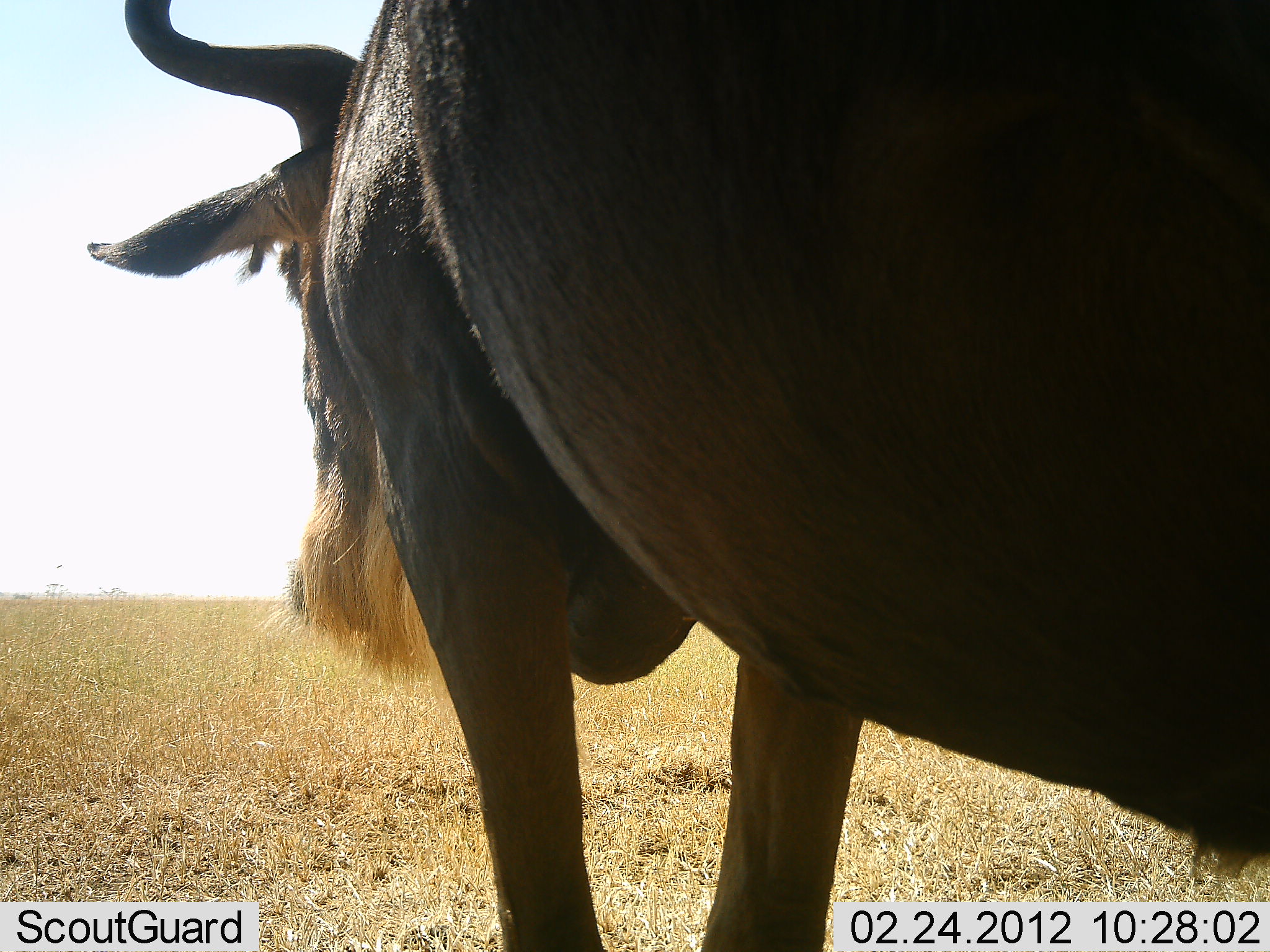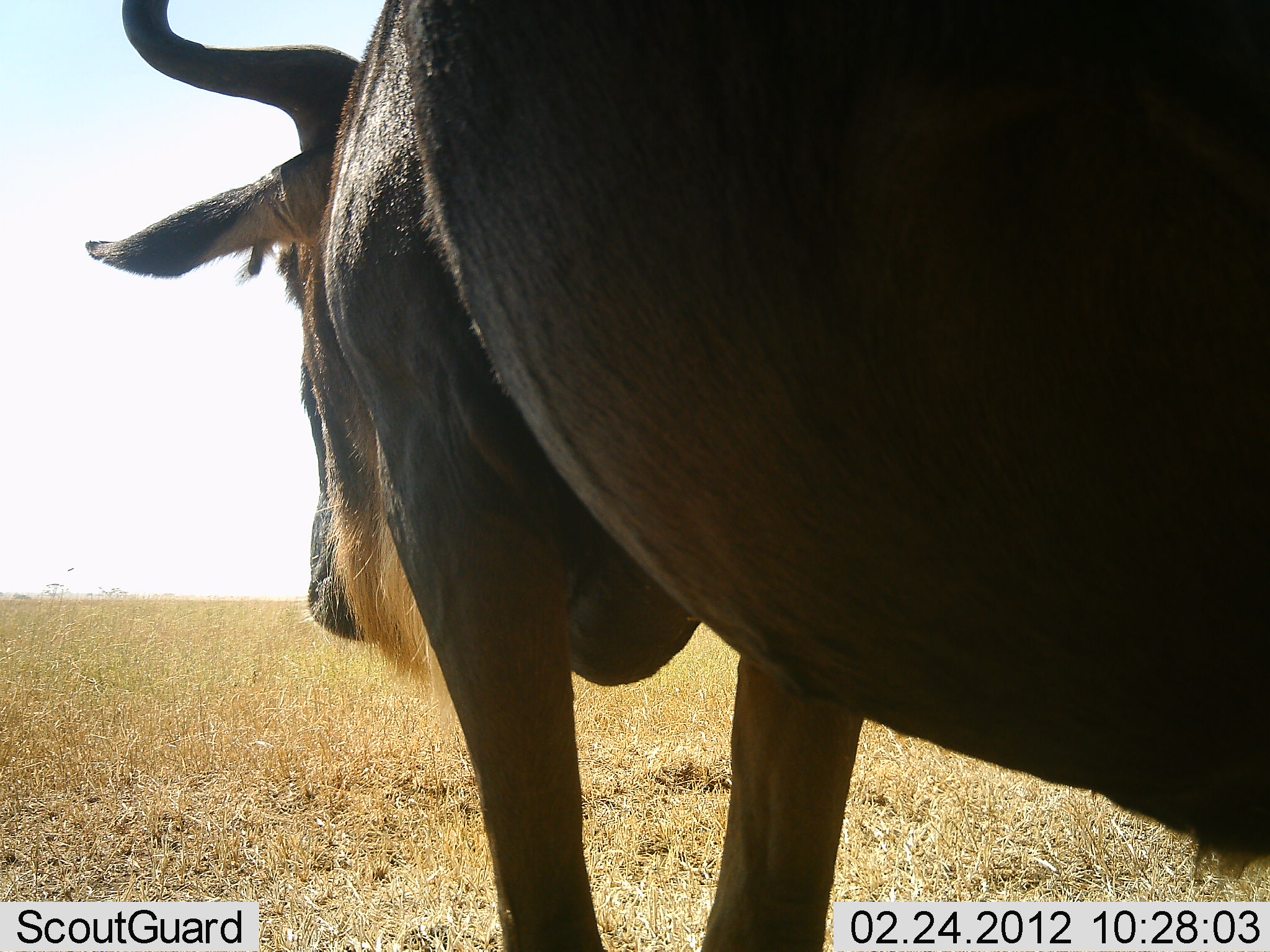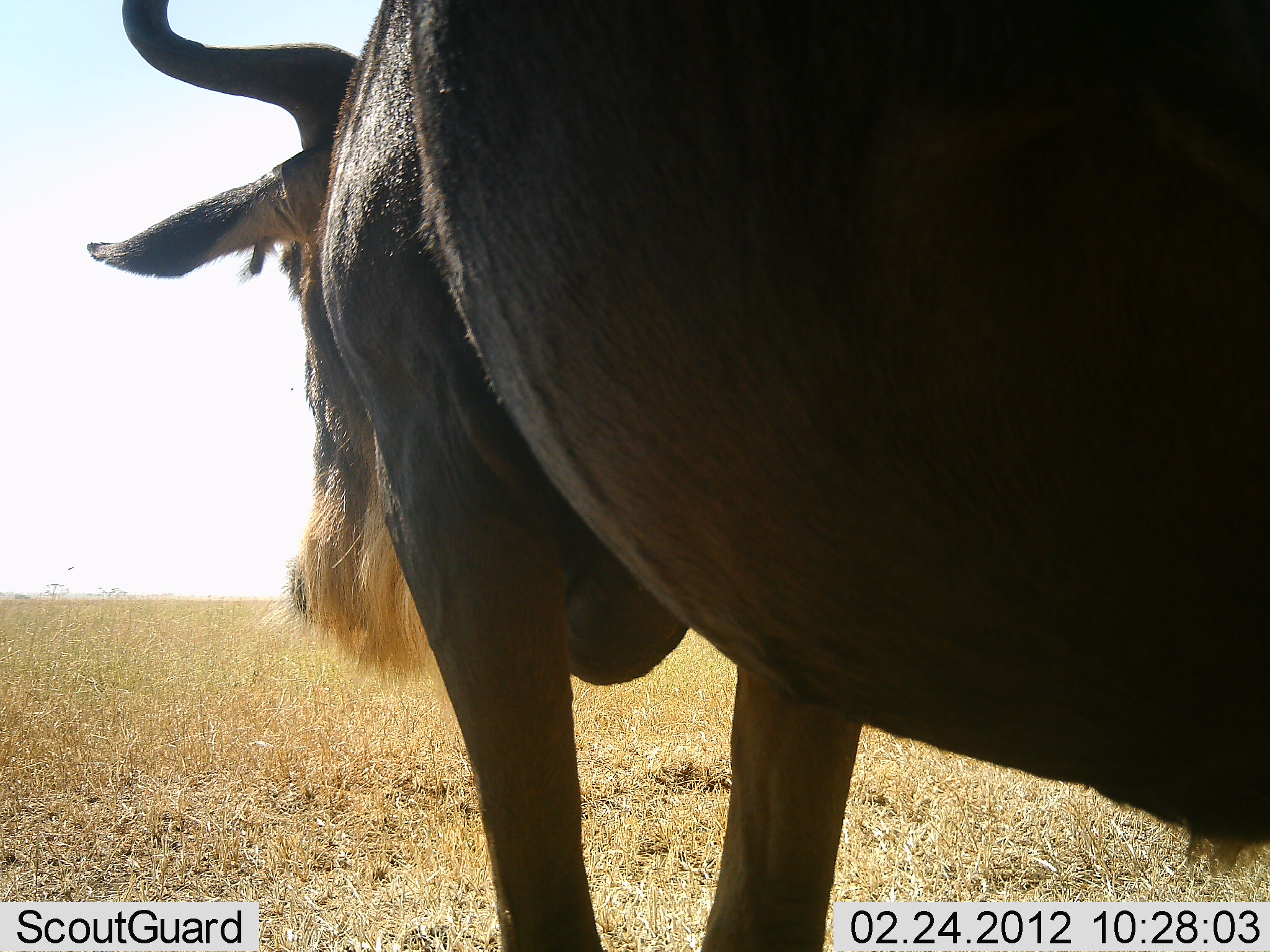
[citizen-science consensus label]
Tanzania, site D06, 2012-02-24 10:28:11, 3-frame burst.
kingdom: Animalia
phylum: Chordata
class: Mammalia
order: Artiodactyla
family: Bovidae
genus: Connochaetes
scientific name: Connochaetes taurinus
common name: blue wildebeest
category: wildebeest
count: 1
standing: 92%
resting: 4%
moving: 4%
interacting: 0%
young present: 0%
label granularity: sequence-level